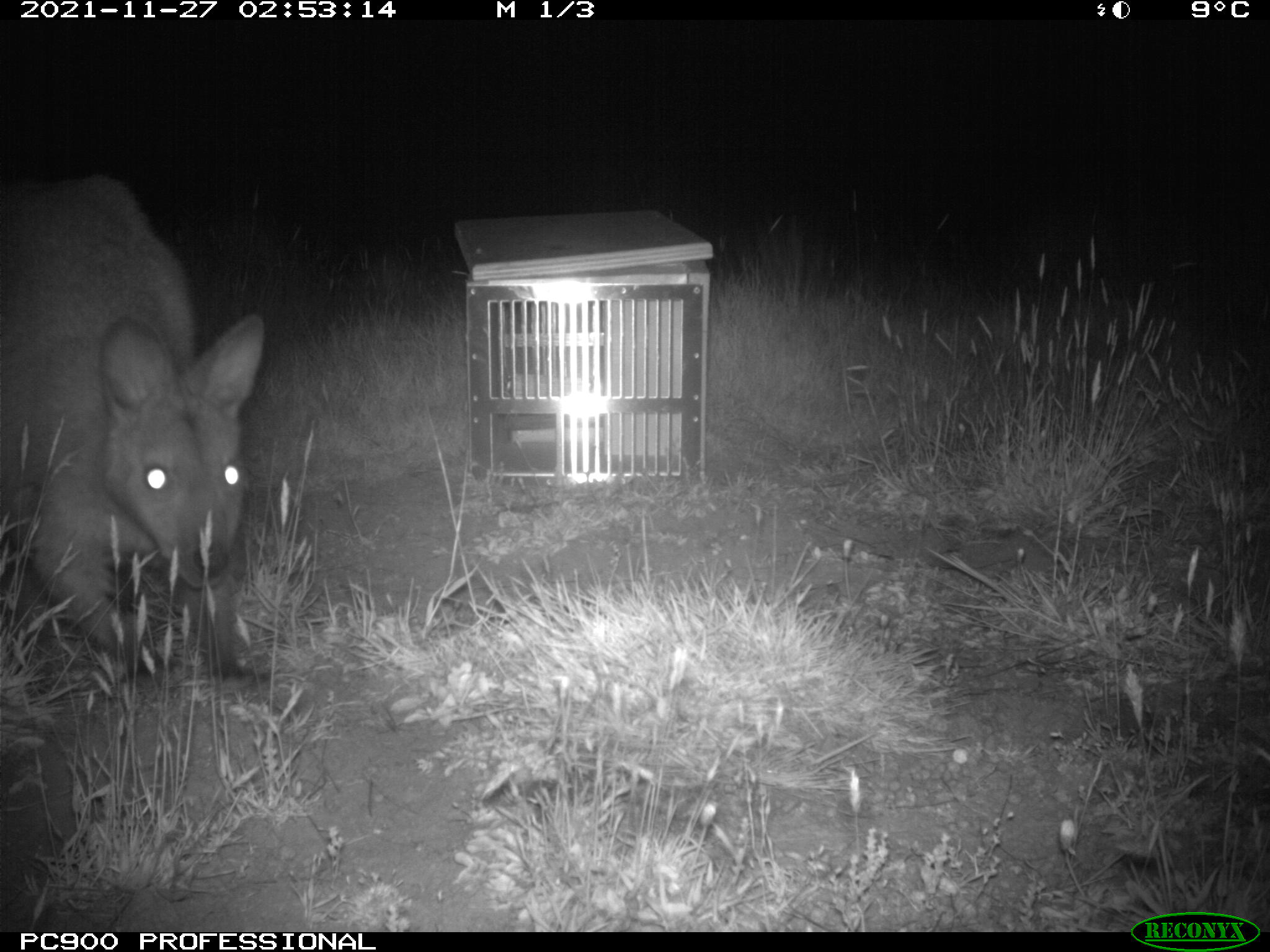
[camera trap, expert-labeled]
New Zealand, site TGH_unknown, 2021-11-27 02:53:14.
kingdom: Animalia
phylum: Chordata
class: Mammalia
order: Diprotodontia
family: Macropodidae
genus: Notamacropus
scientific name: Notamacropus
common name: wallaby